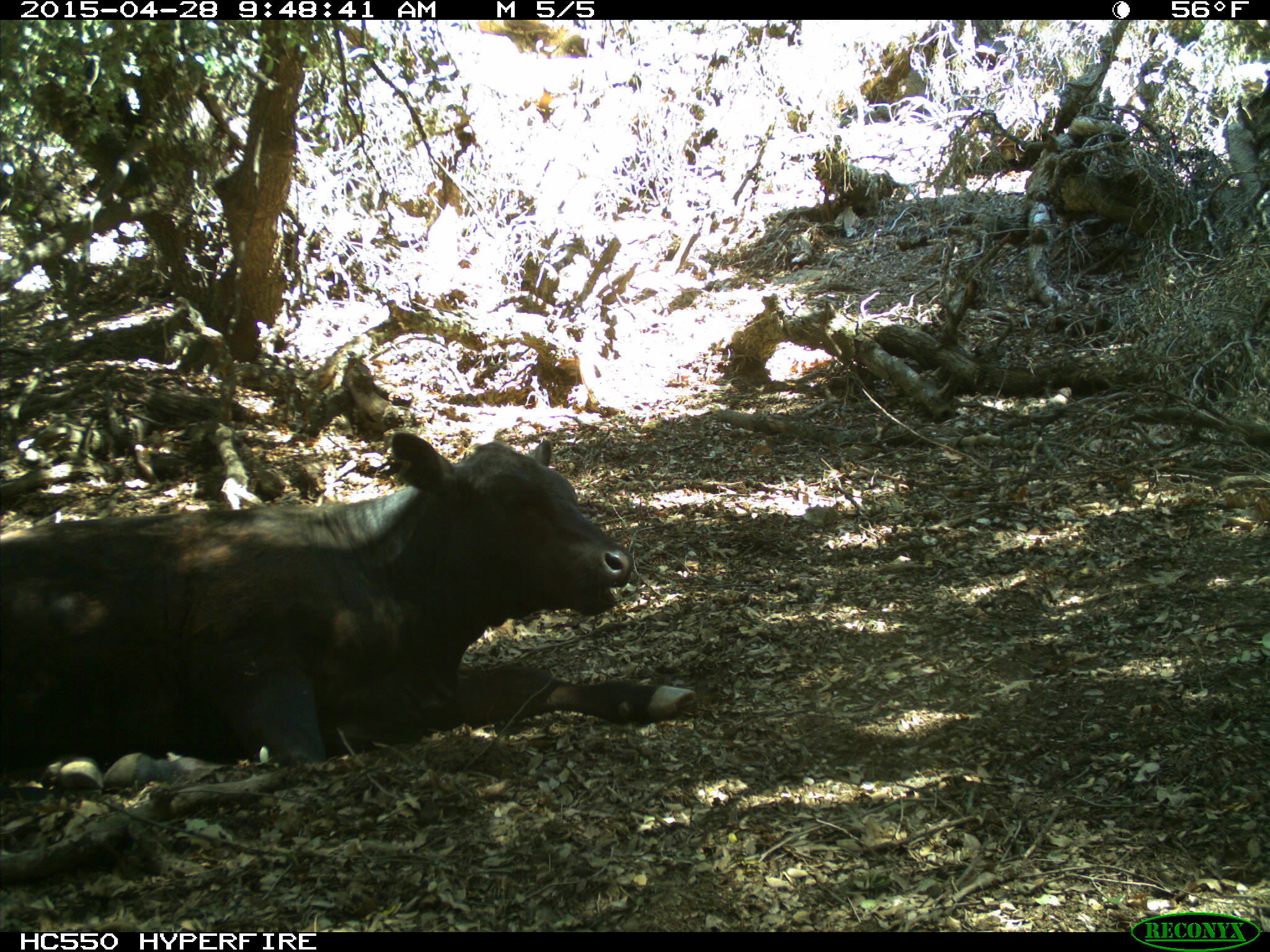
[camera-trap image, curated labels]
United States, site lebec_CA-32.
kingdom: Animalia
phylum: Chordata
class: Mammalia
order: Artiodactyla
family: Bovidae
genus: Bos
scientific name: Bos taurus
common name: domestic cow